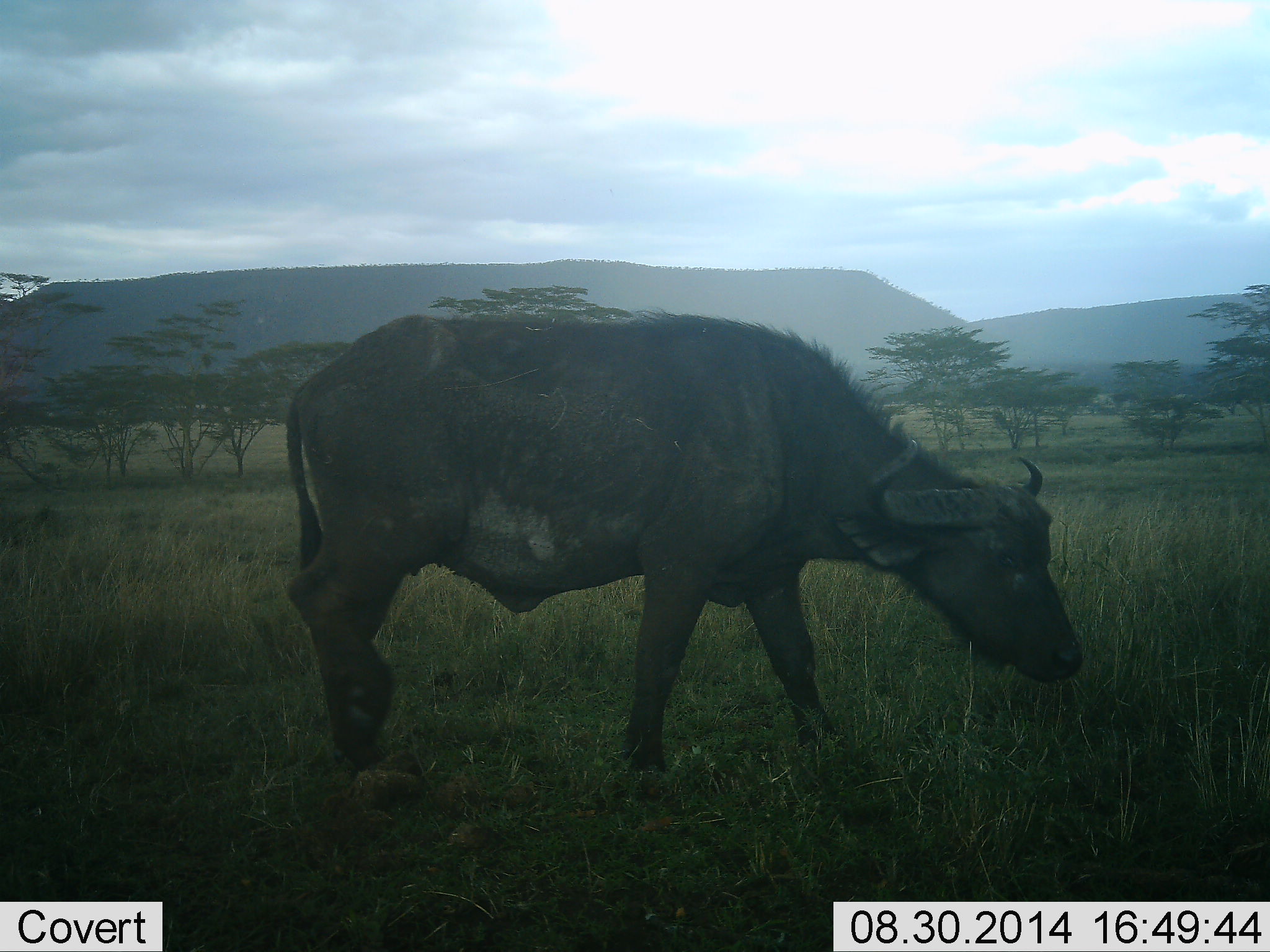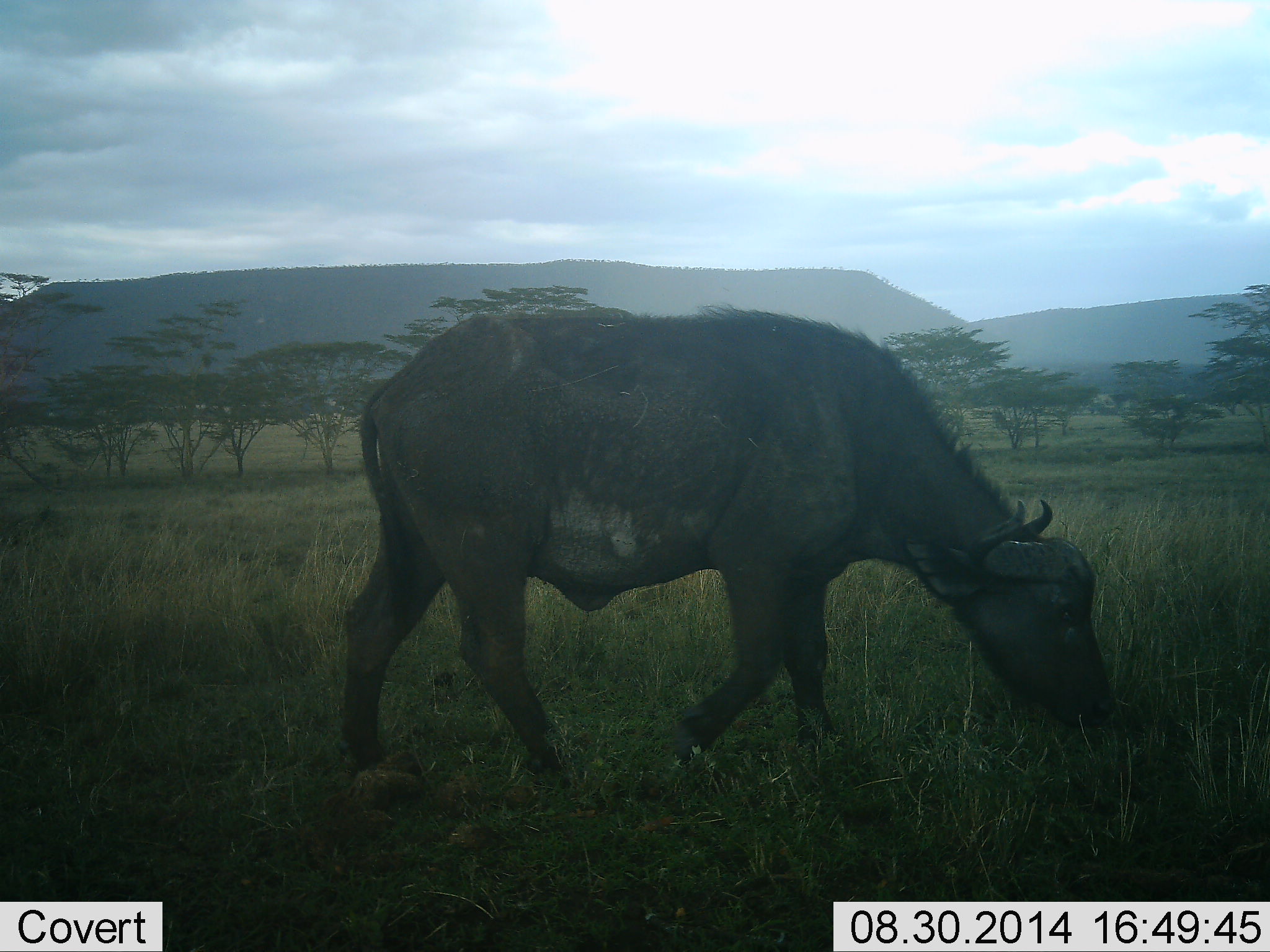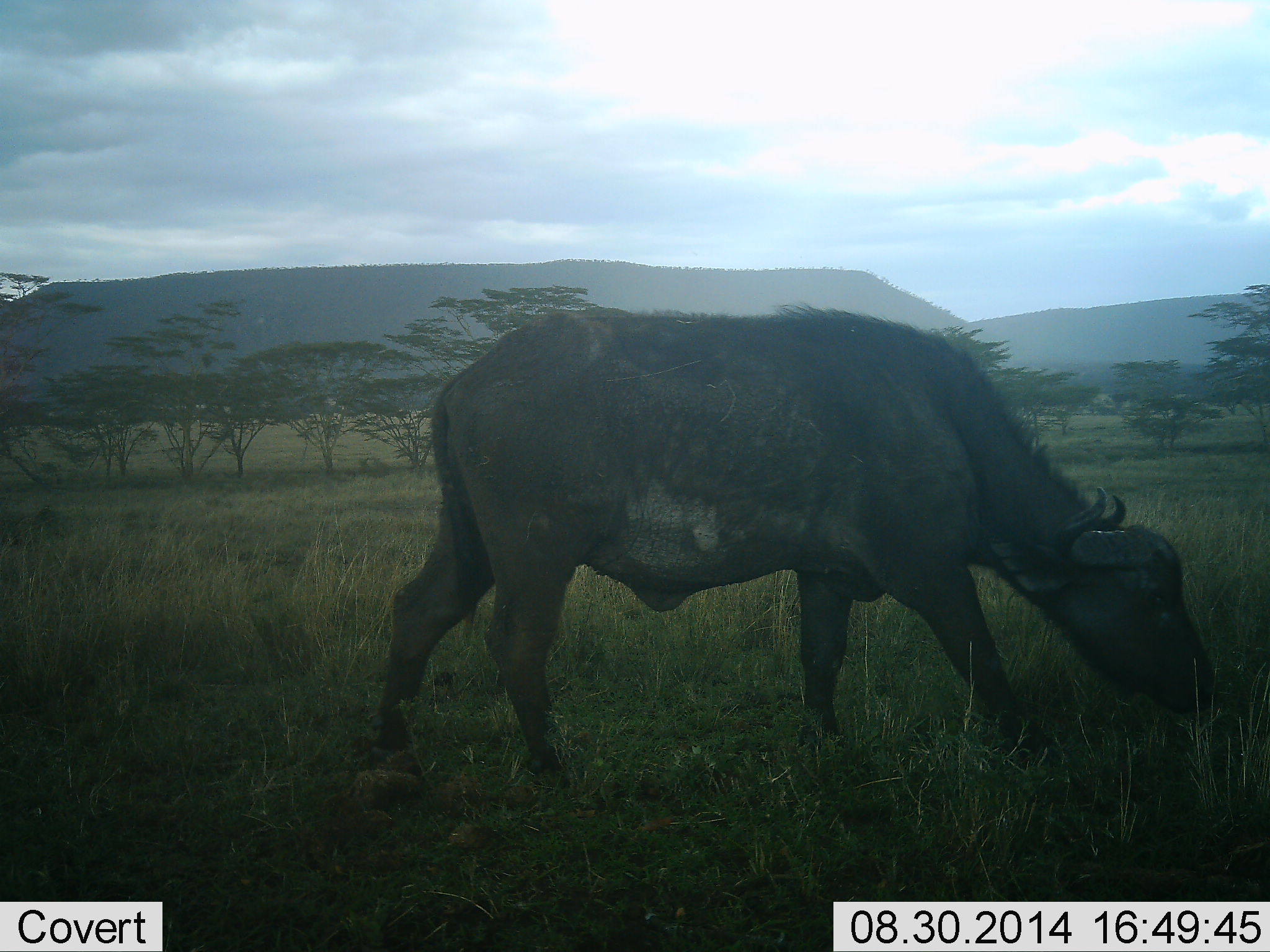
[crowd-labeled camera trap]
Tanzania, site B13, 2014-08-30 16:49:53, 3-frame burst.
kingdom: Animalia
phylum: Chordata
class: Mammalia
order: Artiodactyla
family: Bovidae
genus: Syncerus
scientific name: Syncerus caffer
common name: cape buffalo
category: buffalo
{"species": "buffalo (cape buffalo) (Syncerus caffer)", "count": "1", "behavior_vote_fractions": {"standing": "0%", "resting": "0%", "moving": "30%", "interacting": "0%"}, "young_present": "0%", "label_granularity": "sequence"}